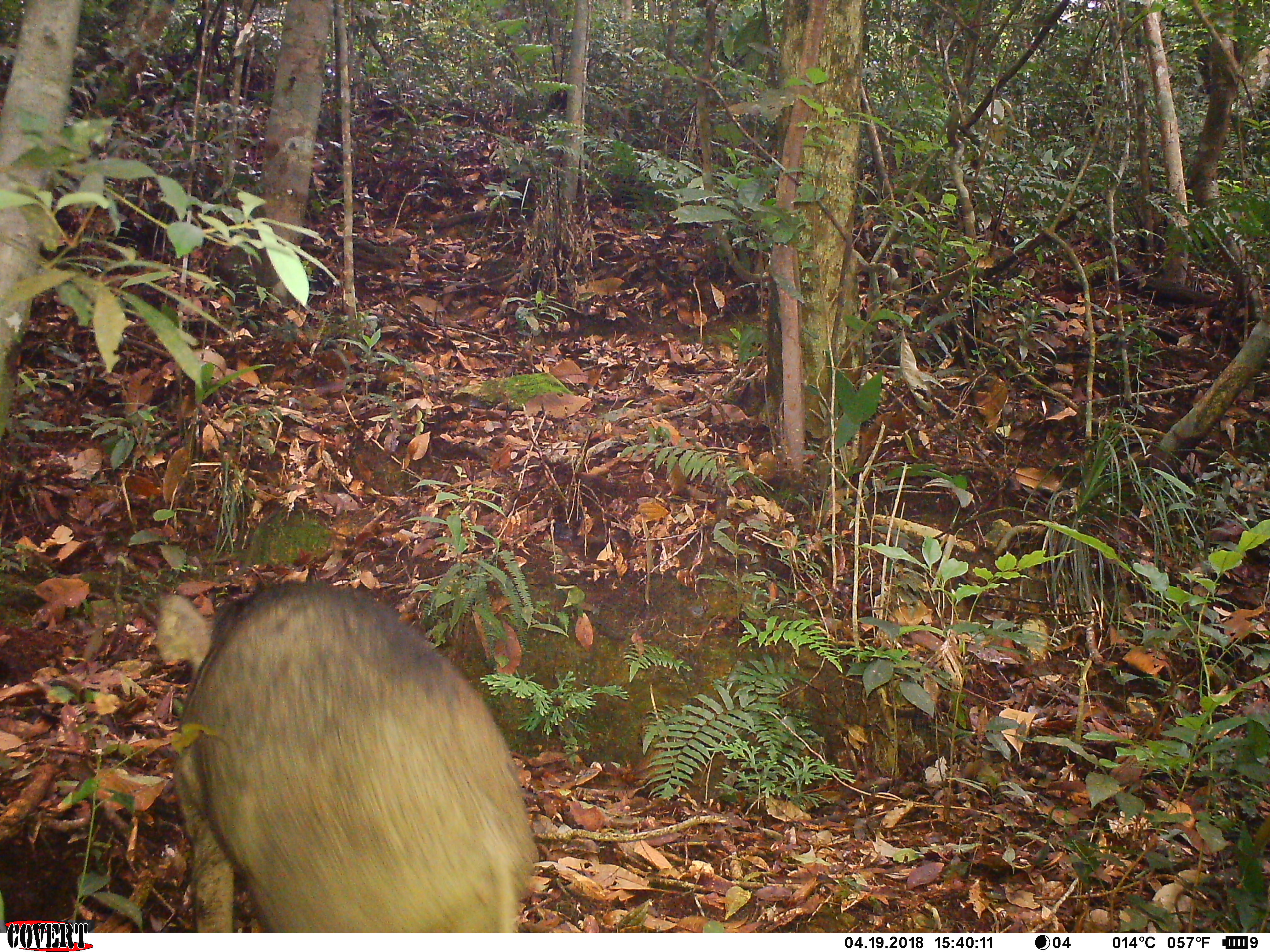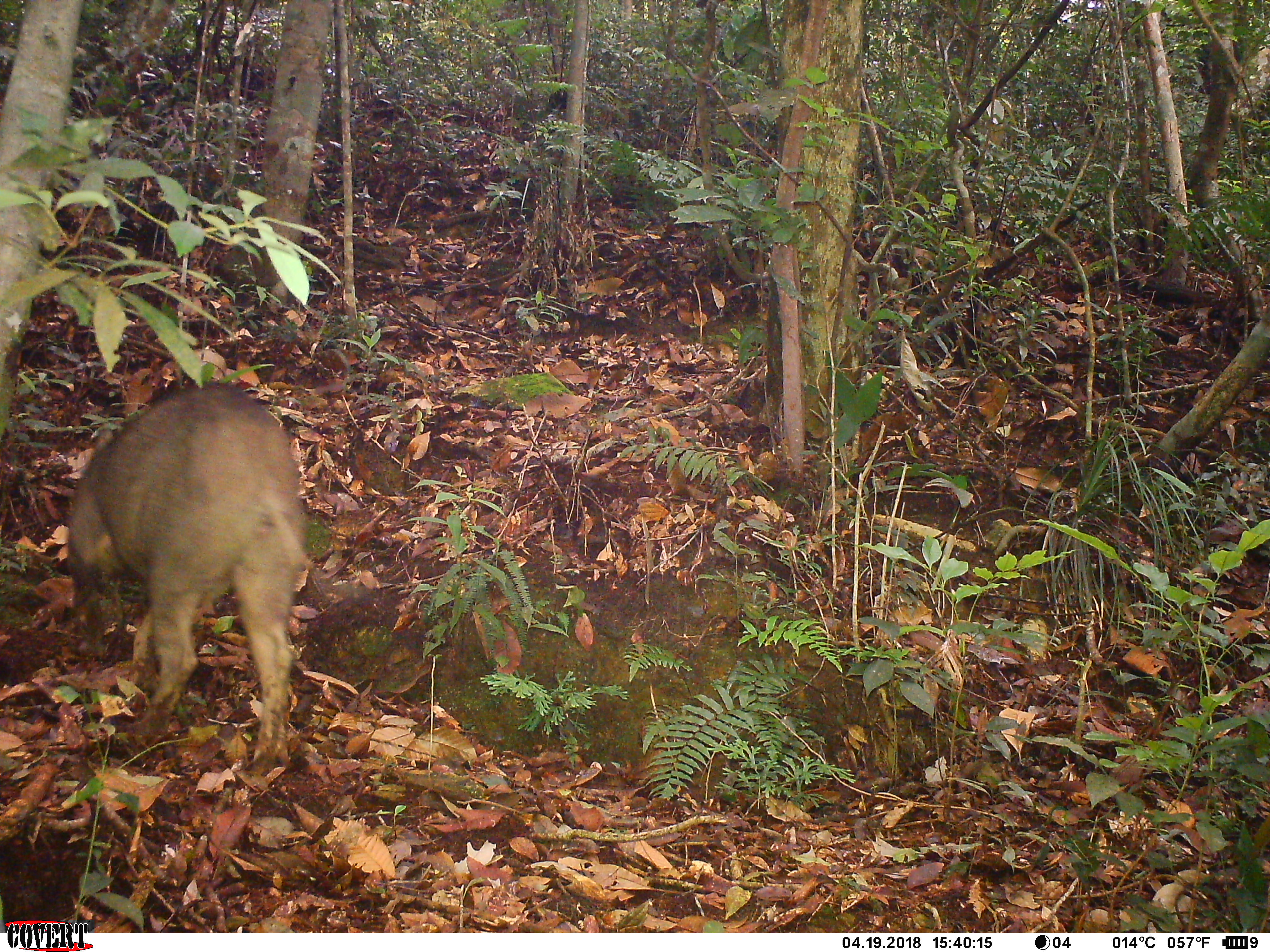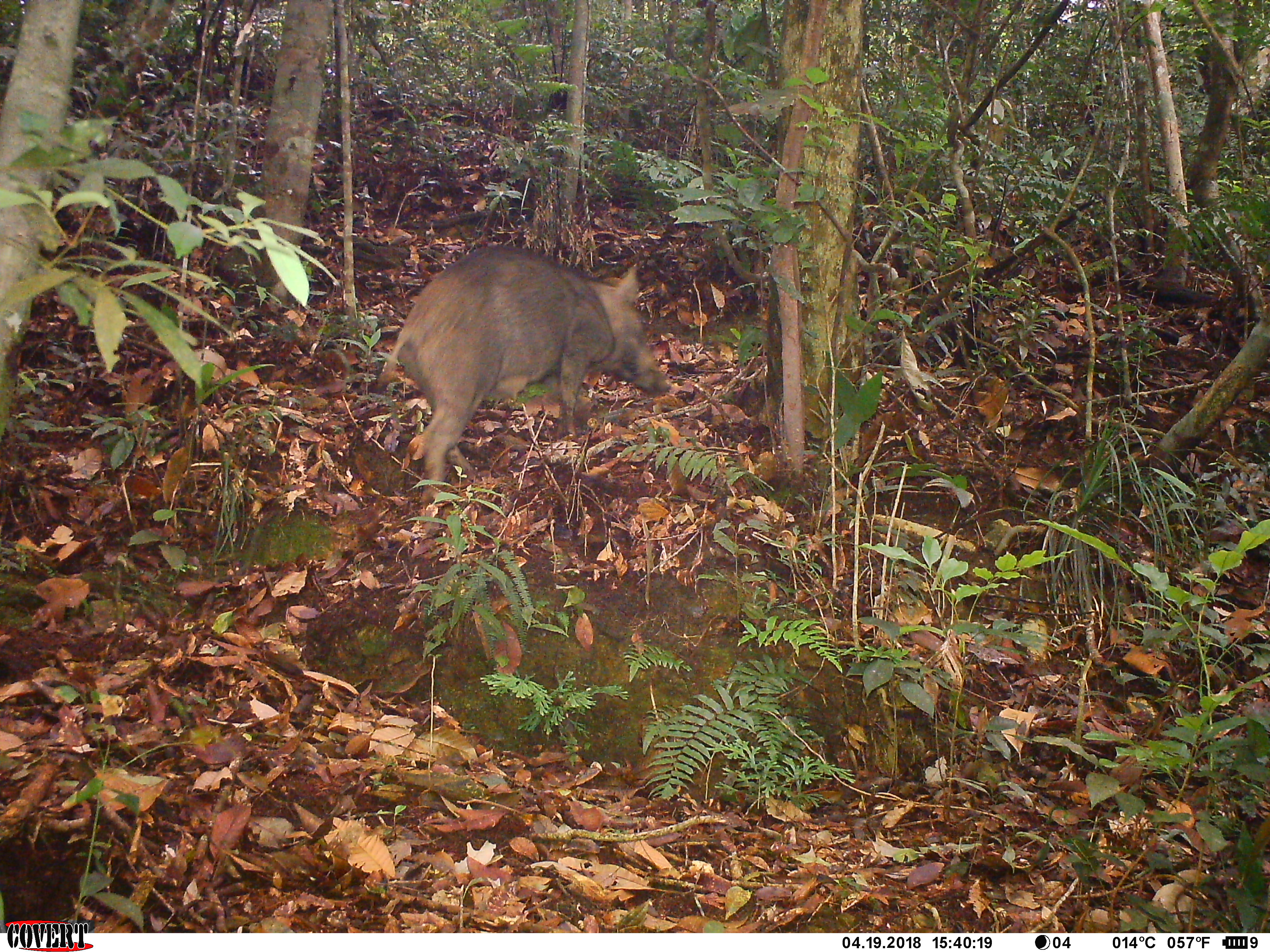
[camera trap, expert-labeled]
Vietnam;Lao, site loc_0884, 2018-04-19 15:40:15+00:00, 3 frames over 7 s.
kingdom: Animalia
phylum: Chordata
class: Mammalia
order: Artiodactyla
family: Suidae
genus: Sus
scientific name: Sus scrofa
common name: eurasian wild pig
Eurasian wild pig (Sus scrofa). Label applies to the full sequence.